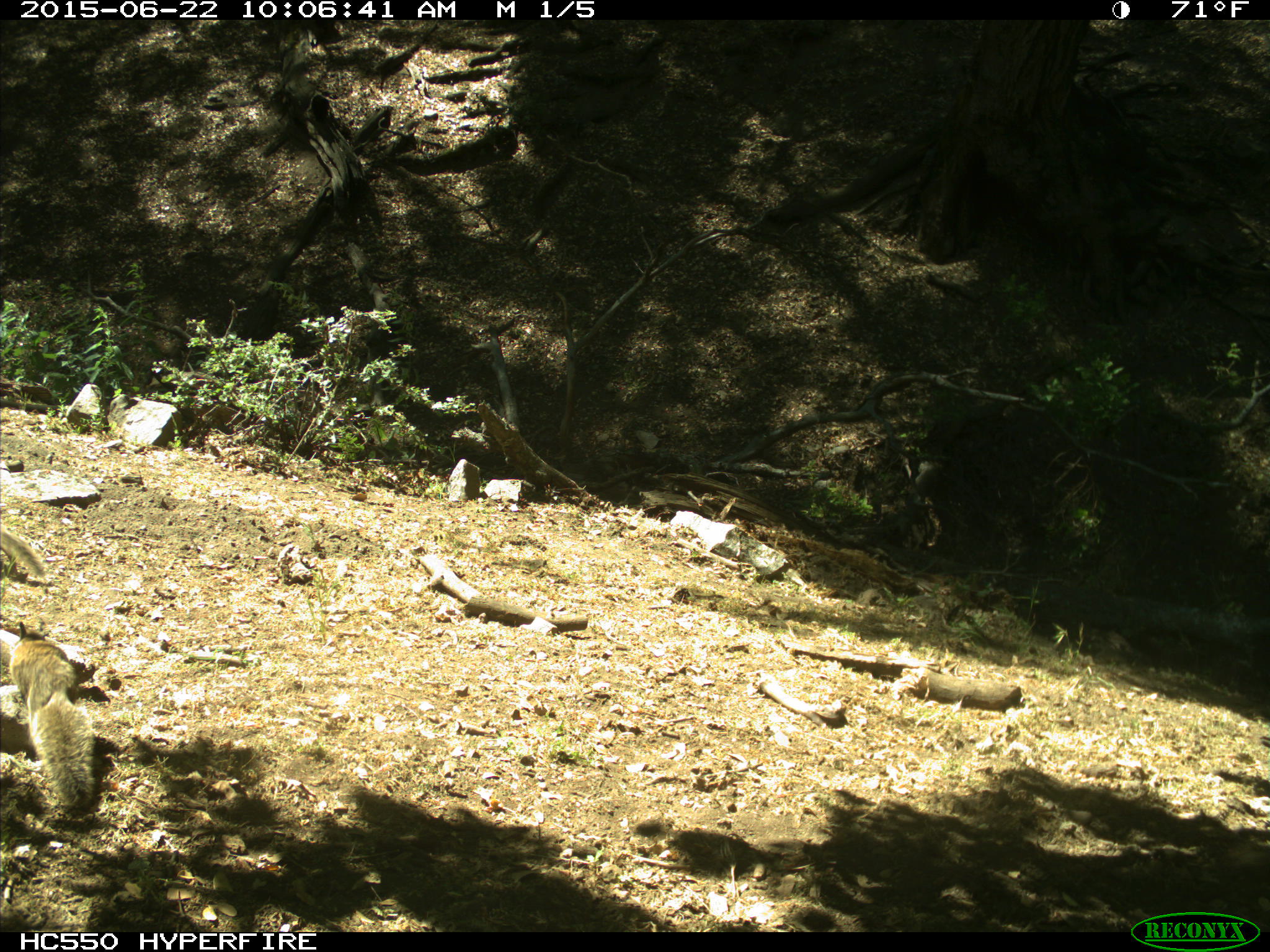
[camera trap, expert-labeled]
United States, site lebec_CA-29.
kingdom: Animalia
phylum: Chordata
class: Mammalia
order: Rodentia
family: Sciuridae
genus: Otospermophilus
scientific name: Otospermophilus beecheyi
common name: california ground squirrel